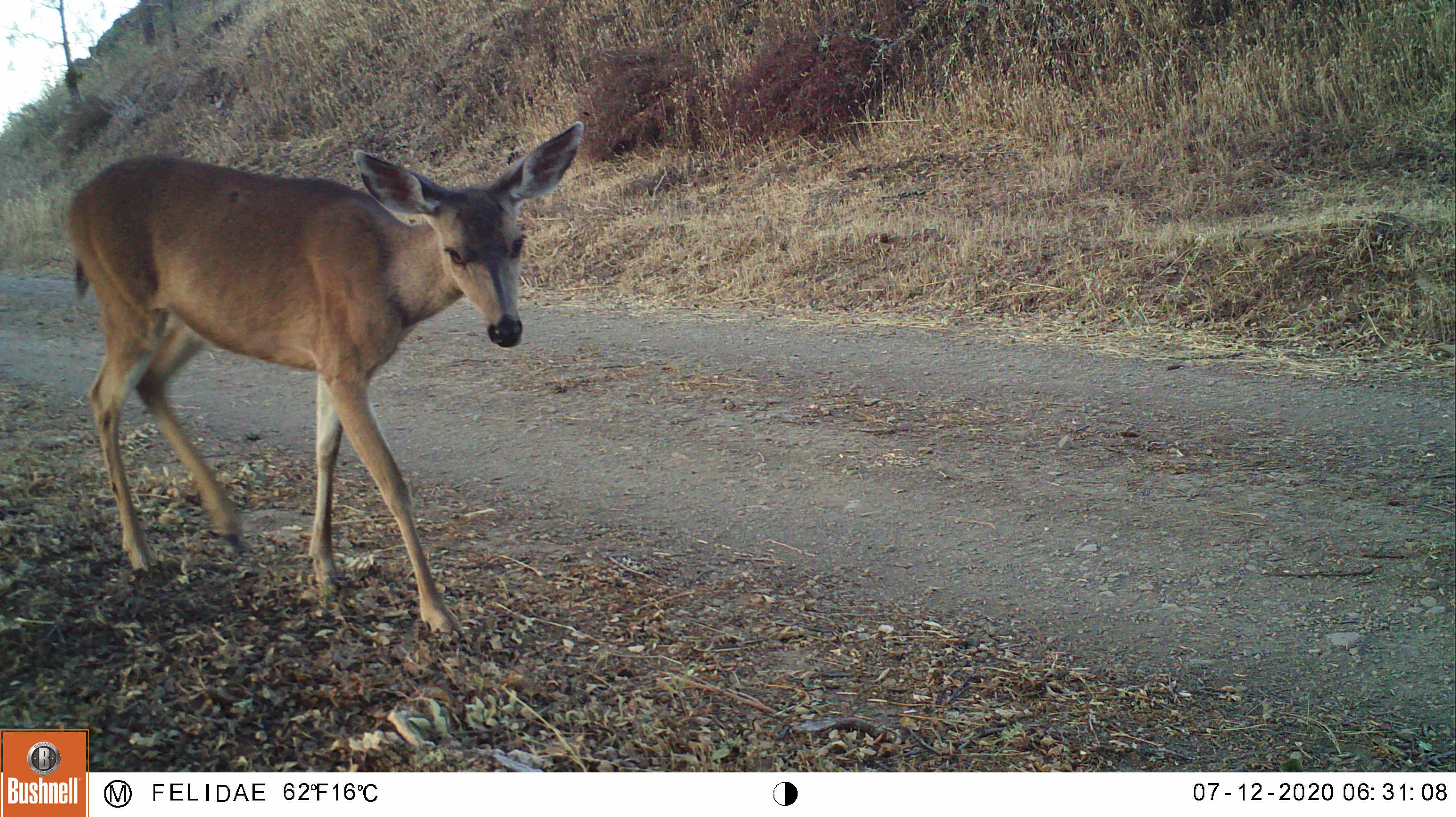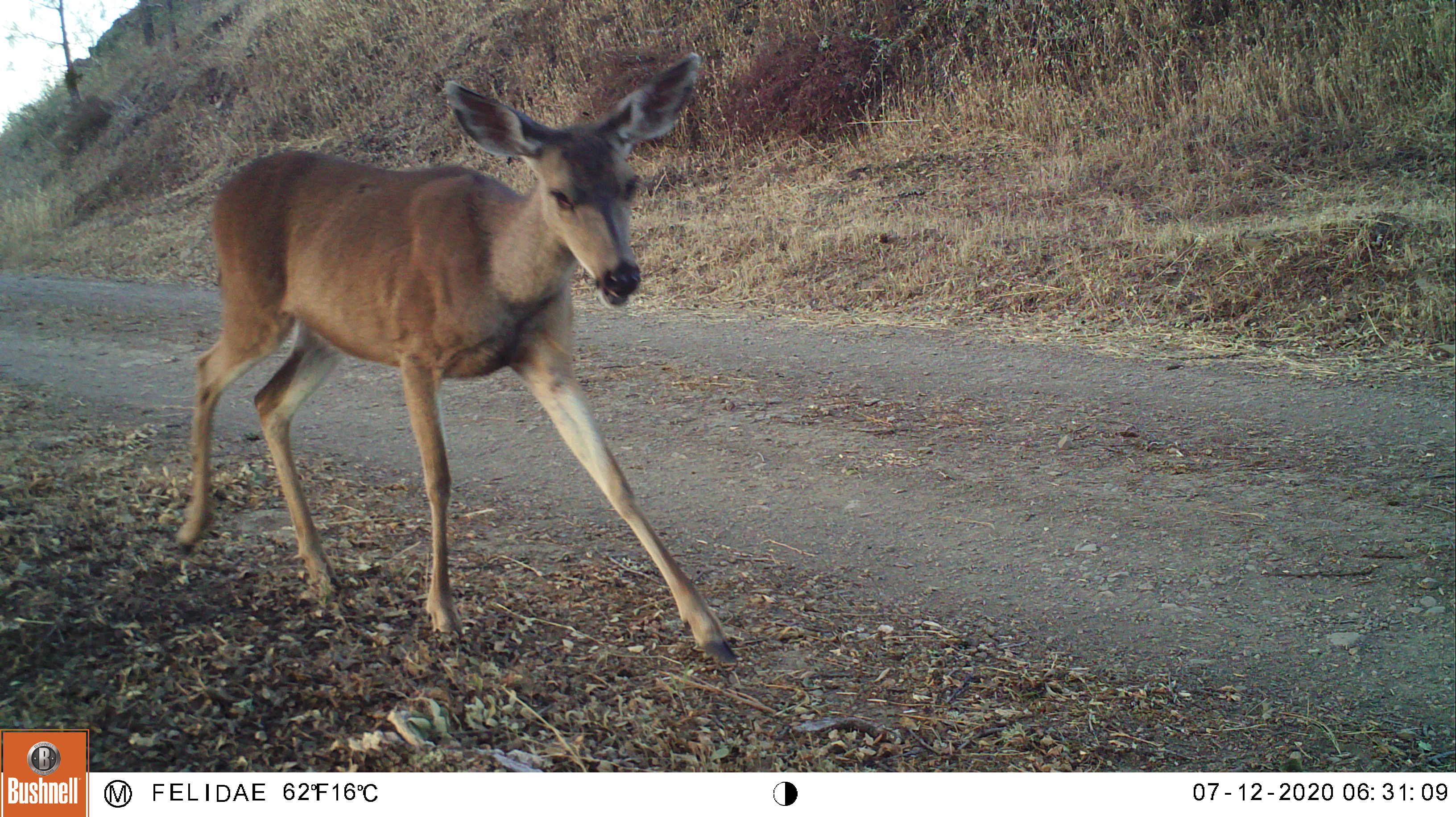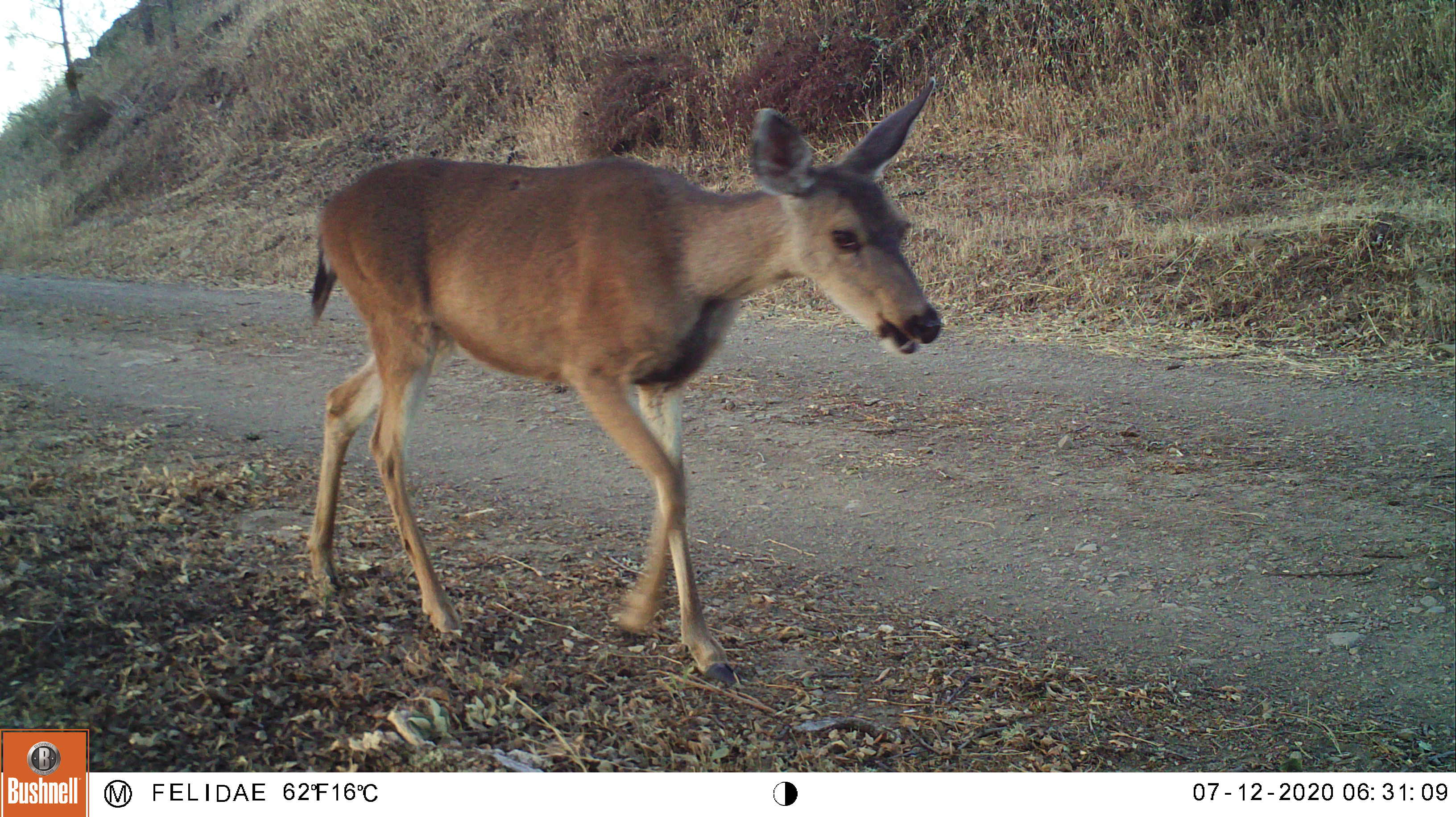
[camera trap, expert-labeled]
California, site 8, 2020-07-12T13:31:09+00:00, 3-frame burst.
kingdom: Animalia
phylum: Chordata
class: Mammalia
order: Artiodactyla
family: Cervidae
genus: Odocoileus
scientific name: Odocoileus hemionus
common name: mule deer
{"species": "mule deer (Odocoileus hemionus)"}